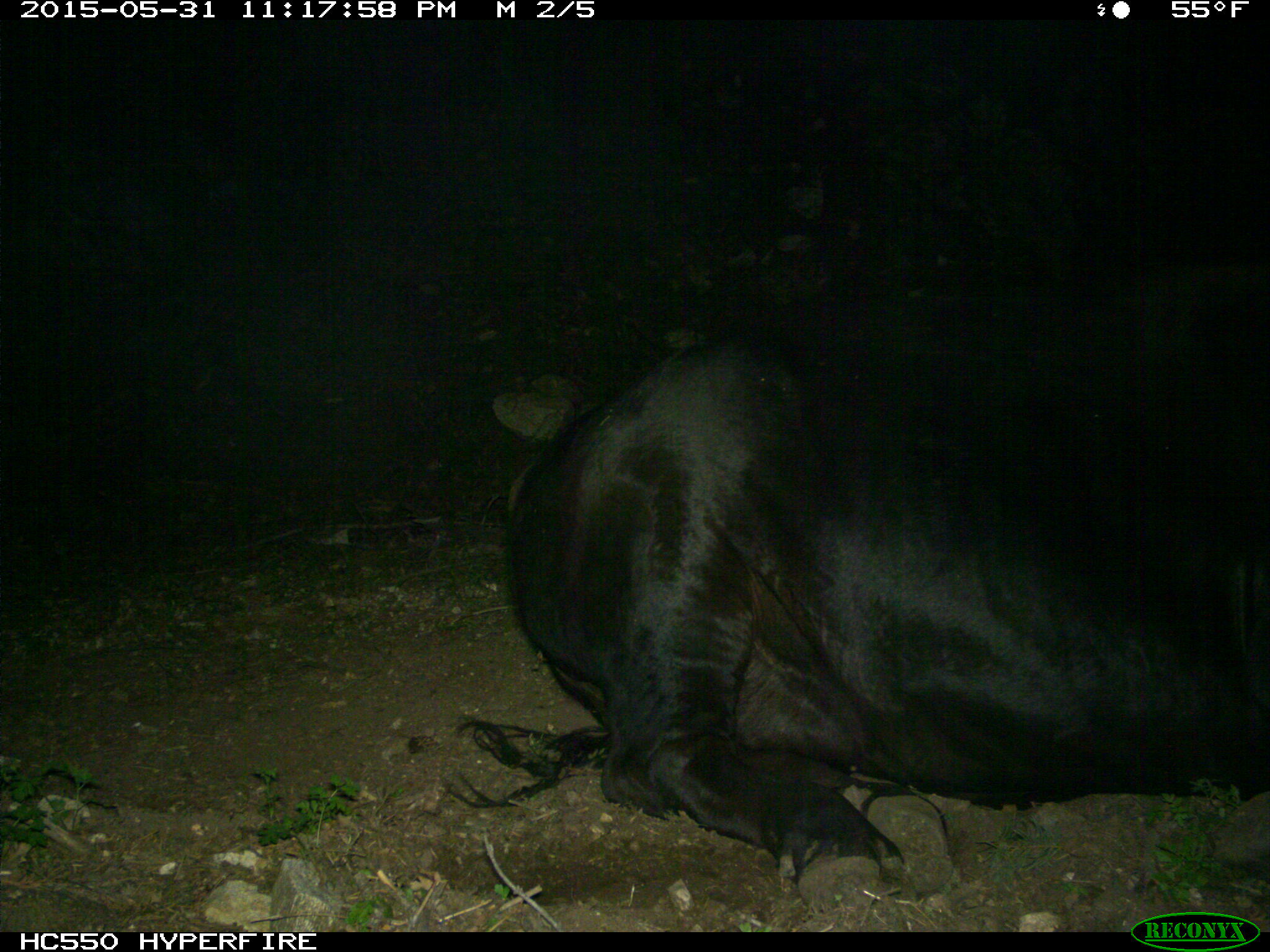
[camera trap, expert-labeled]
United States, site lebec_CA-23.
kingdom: Animalia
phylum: Chordata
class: Mammalia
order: Artiodactyla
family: Bovidae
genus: Bos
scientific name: Bos taurus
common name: domestic cow